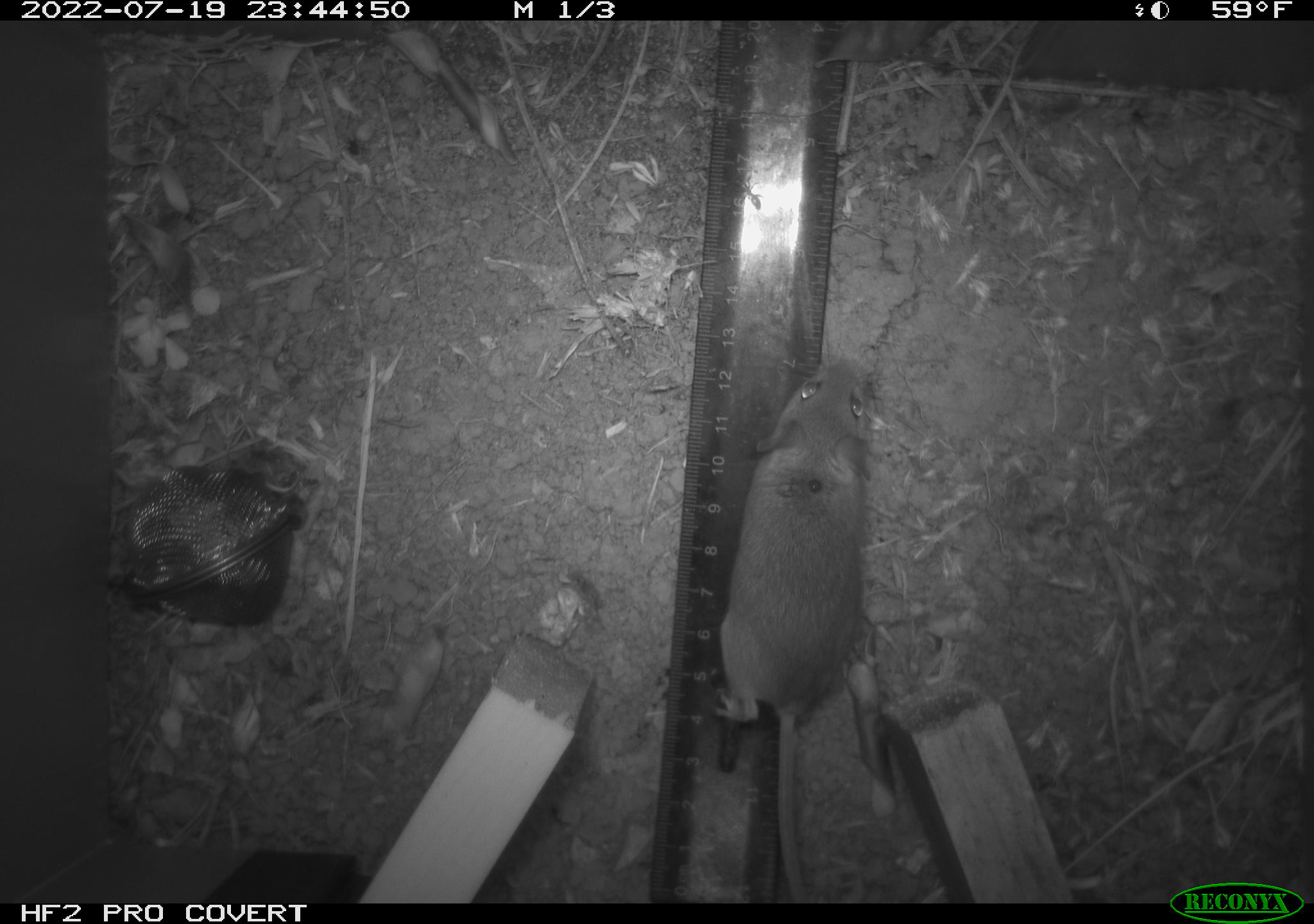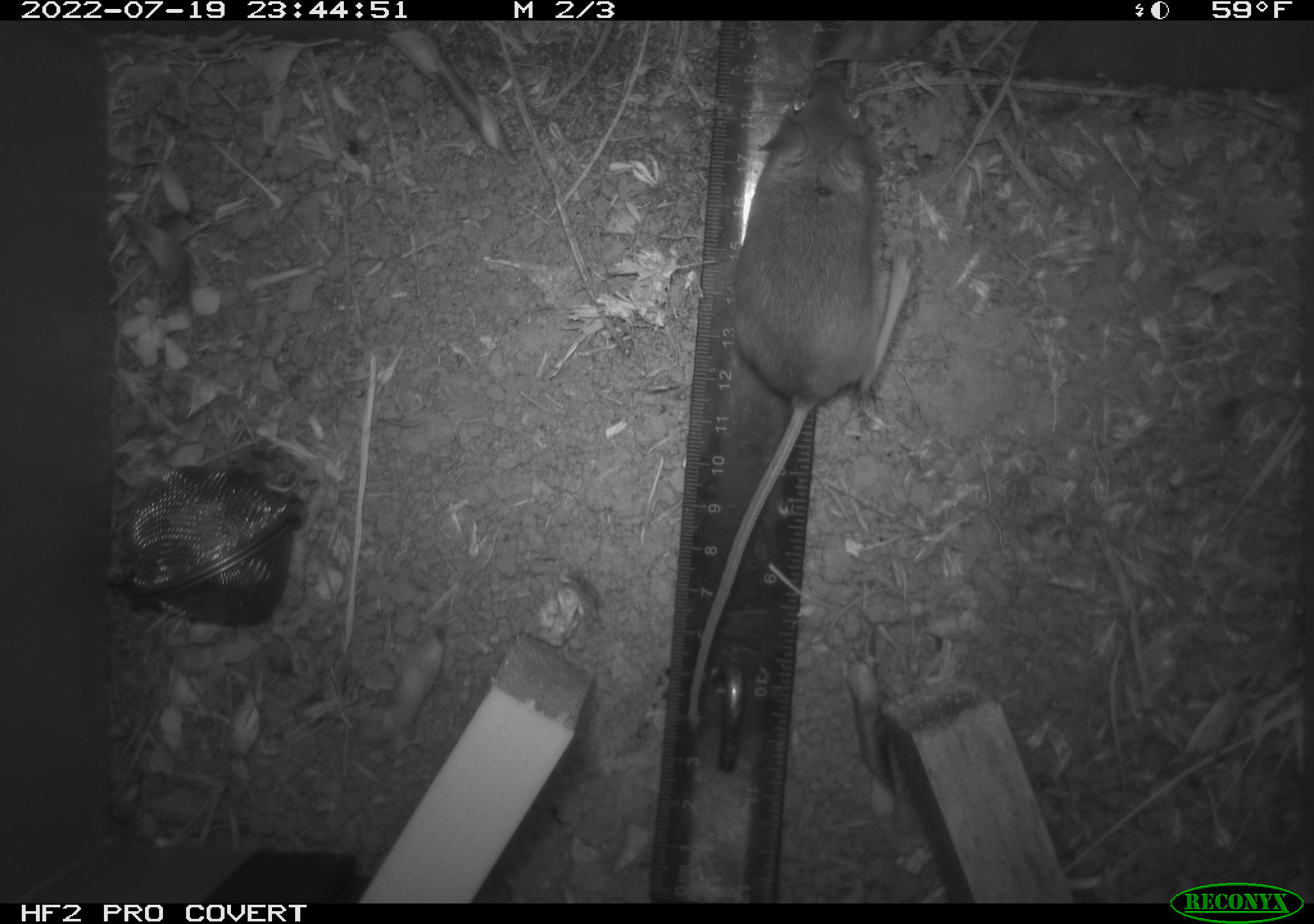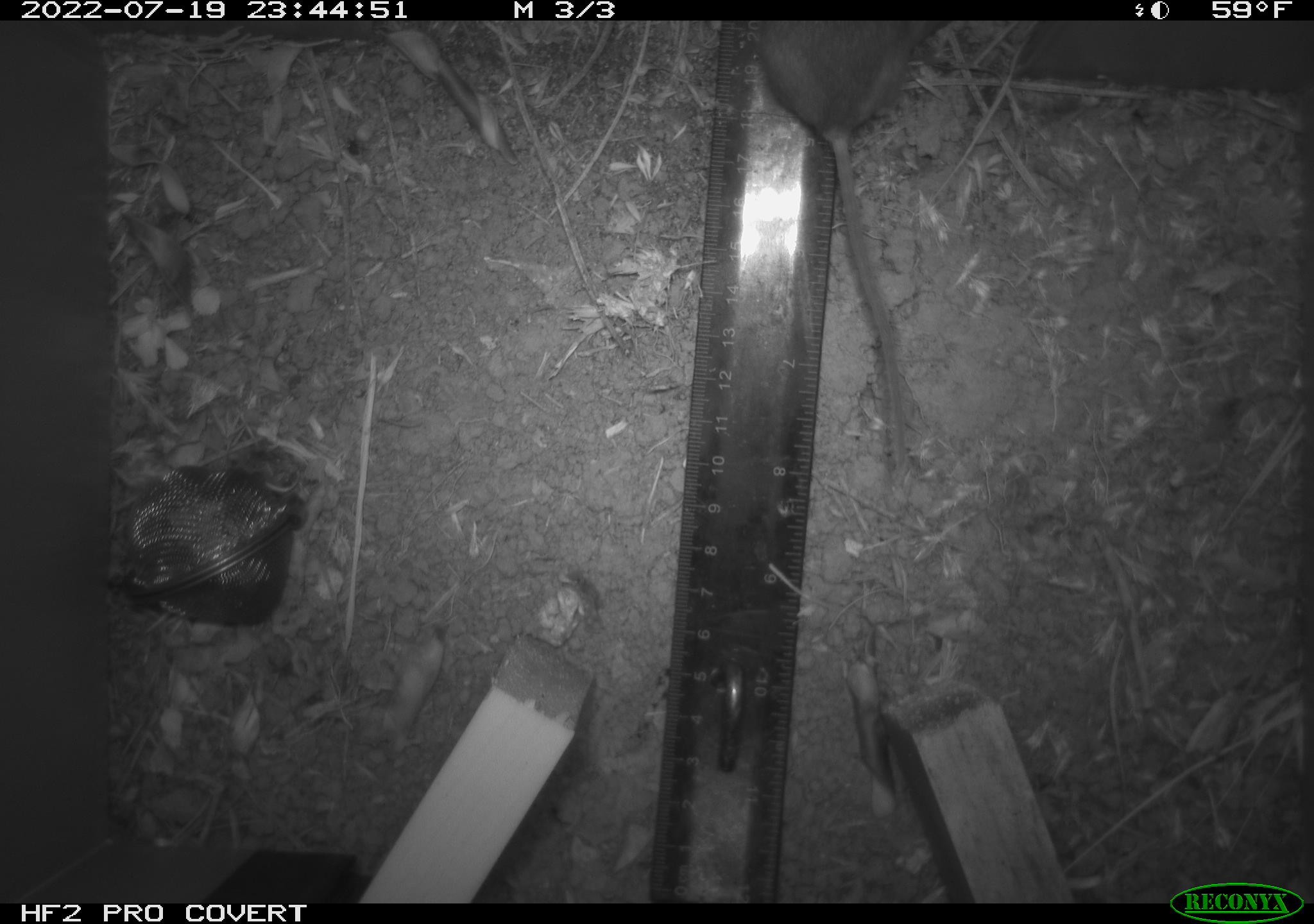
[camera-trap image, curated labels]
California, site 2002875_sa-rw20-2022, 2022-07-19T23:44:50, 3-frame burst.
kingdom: Animalia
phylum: Chordata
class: Mammalia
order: Rodentia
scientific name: Rodentia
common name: mouse species